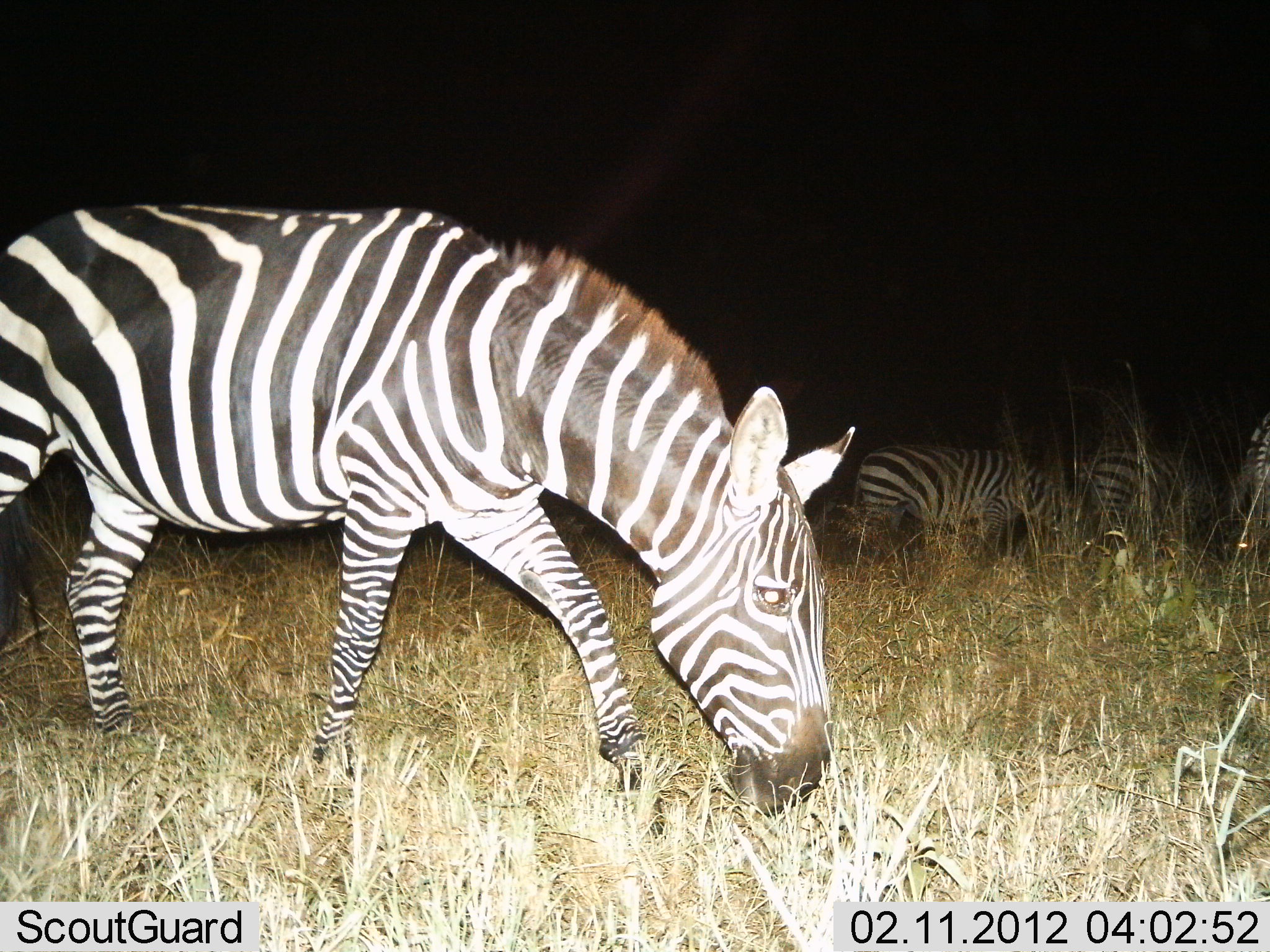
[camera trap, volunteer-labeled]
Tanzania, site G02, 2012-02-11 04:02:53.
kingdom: Animalia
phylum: Chordata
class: Mammalia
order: Perissodactyla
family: Equidae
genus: Equus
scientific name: Equus quagga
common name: plains zebra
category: zebra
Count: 4.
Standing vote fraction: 28%.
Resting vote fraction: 0%.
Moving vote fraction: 19%.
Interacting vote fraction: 0%.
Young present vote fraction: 0%.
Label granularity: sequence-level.